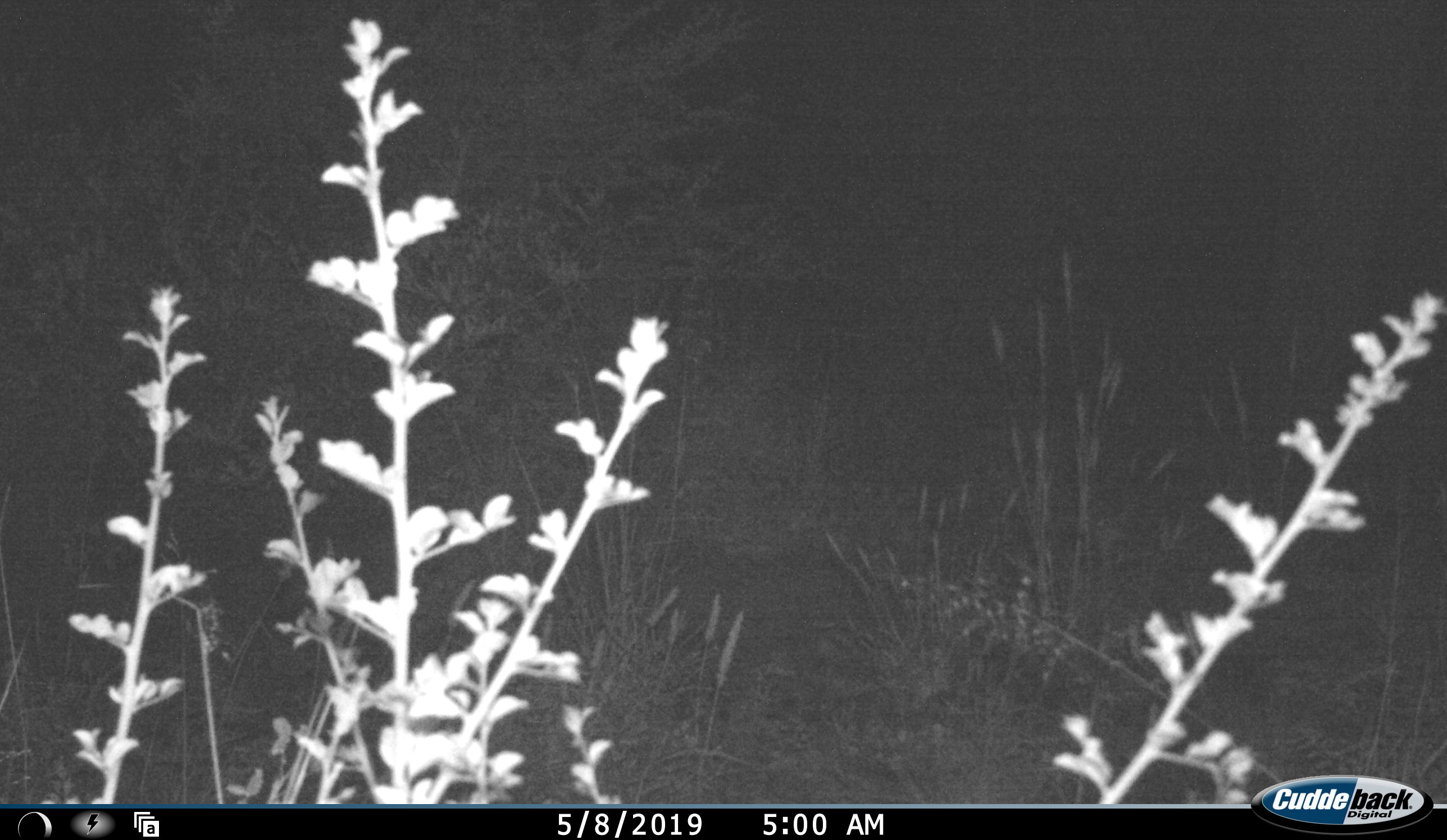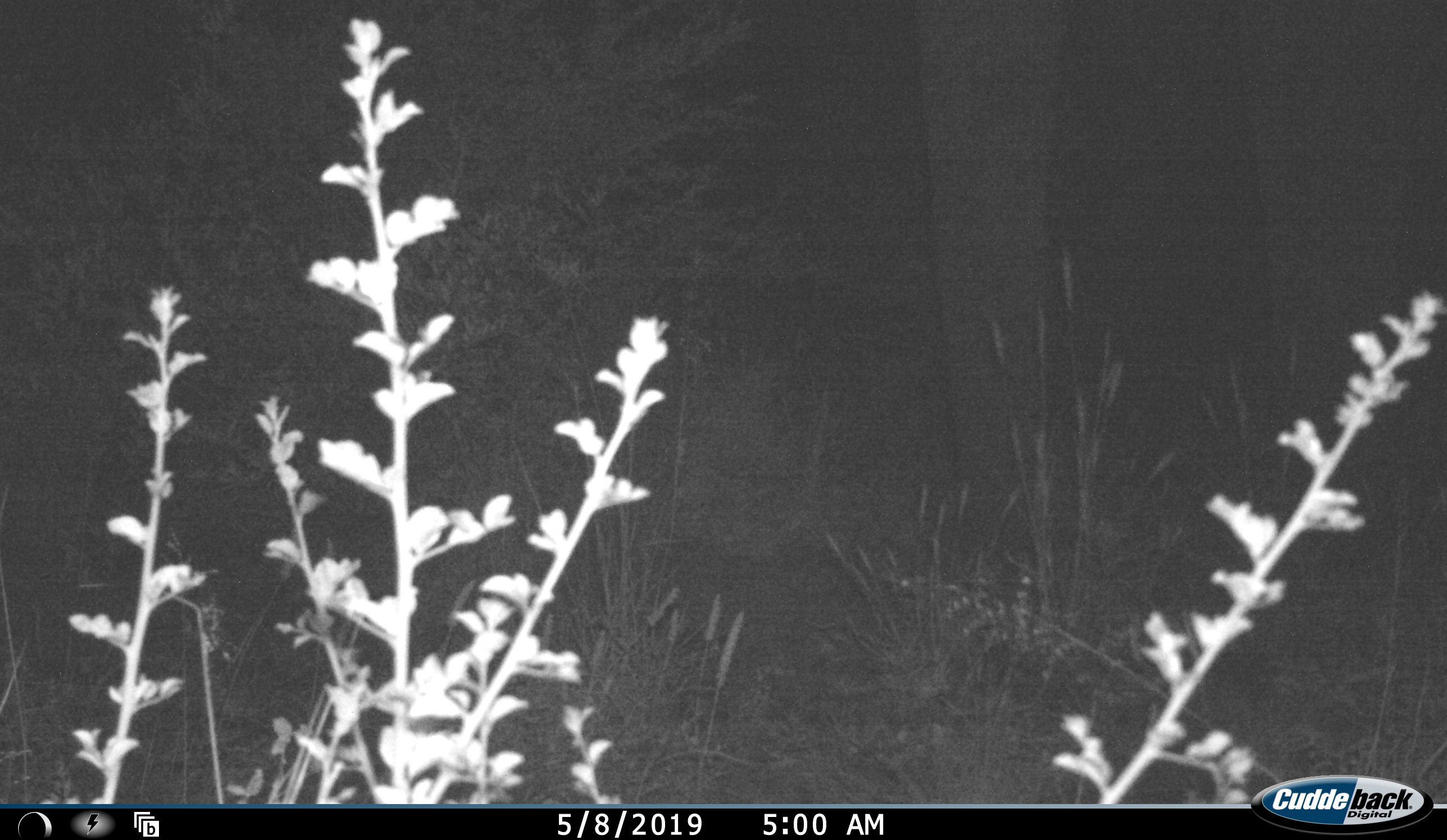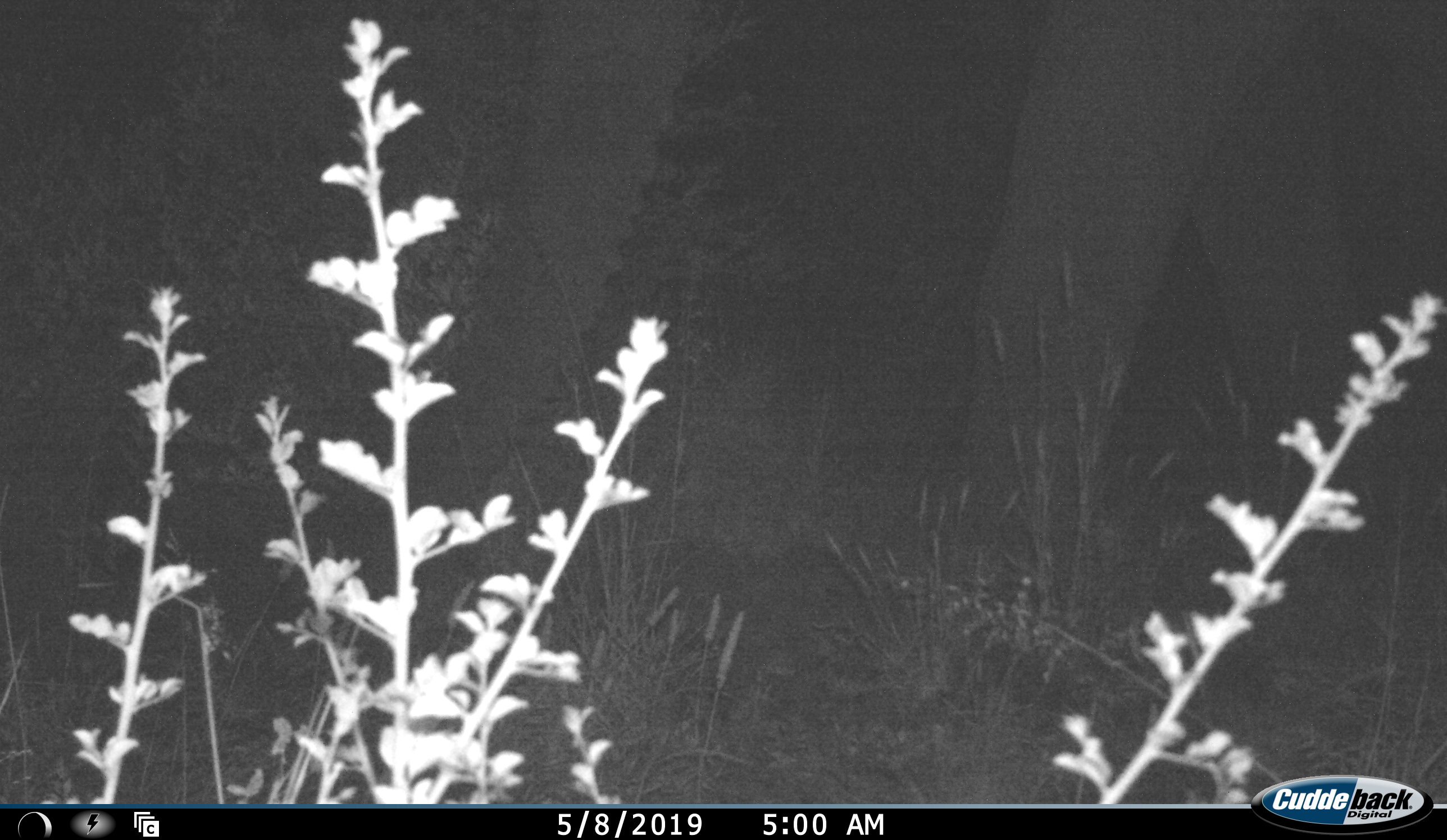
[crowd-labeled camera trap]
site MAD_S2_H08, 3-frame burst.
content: unidentified animal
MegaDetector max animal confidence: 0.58